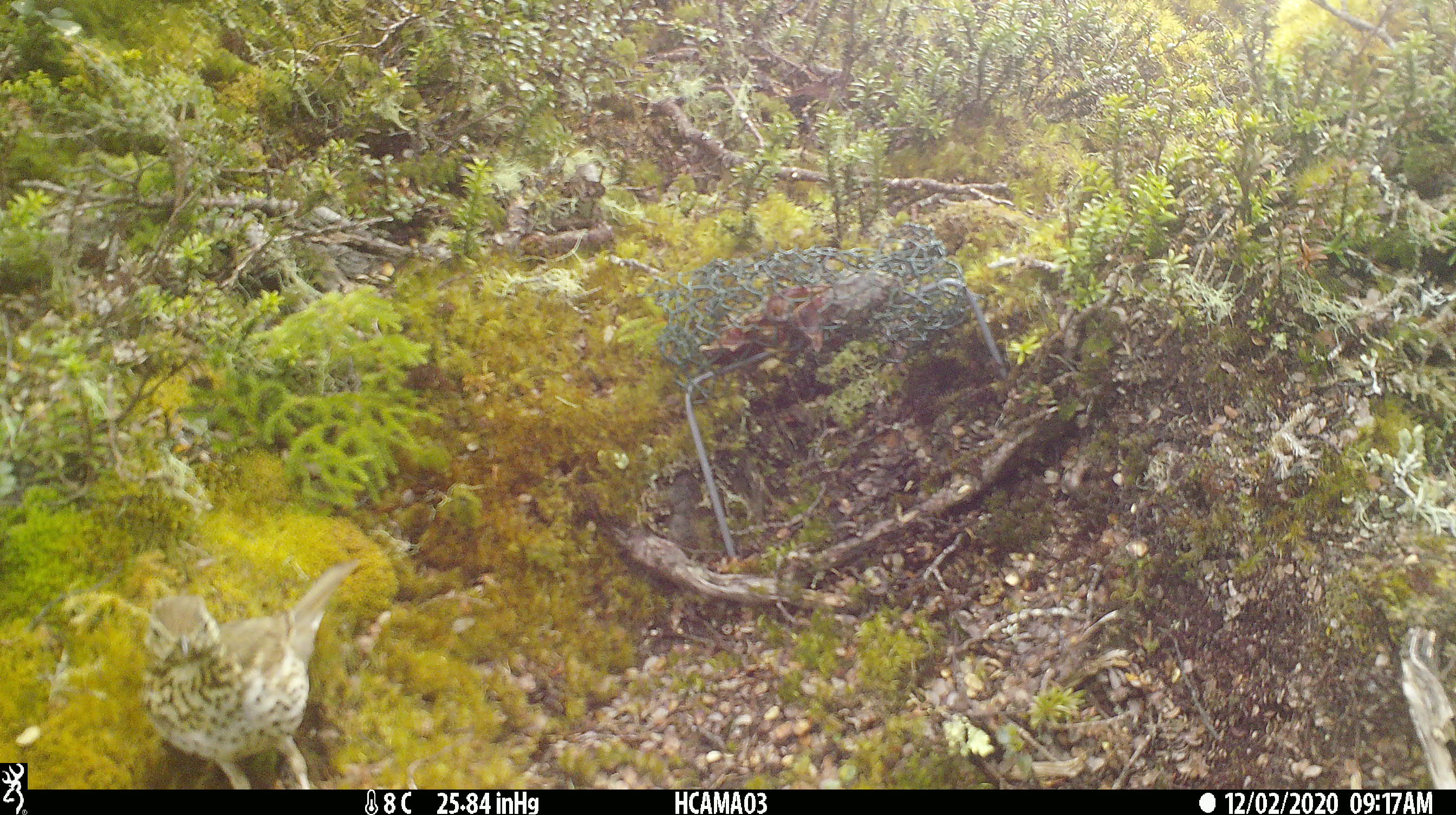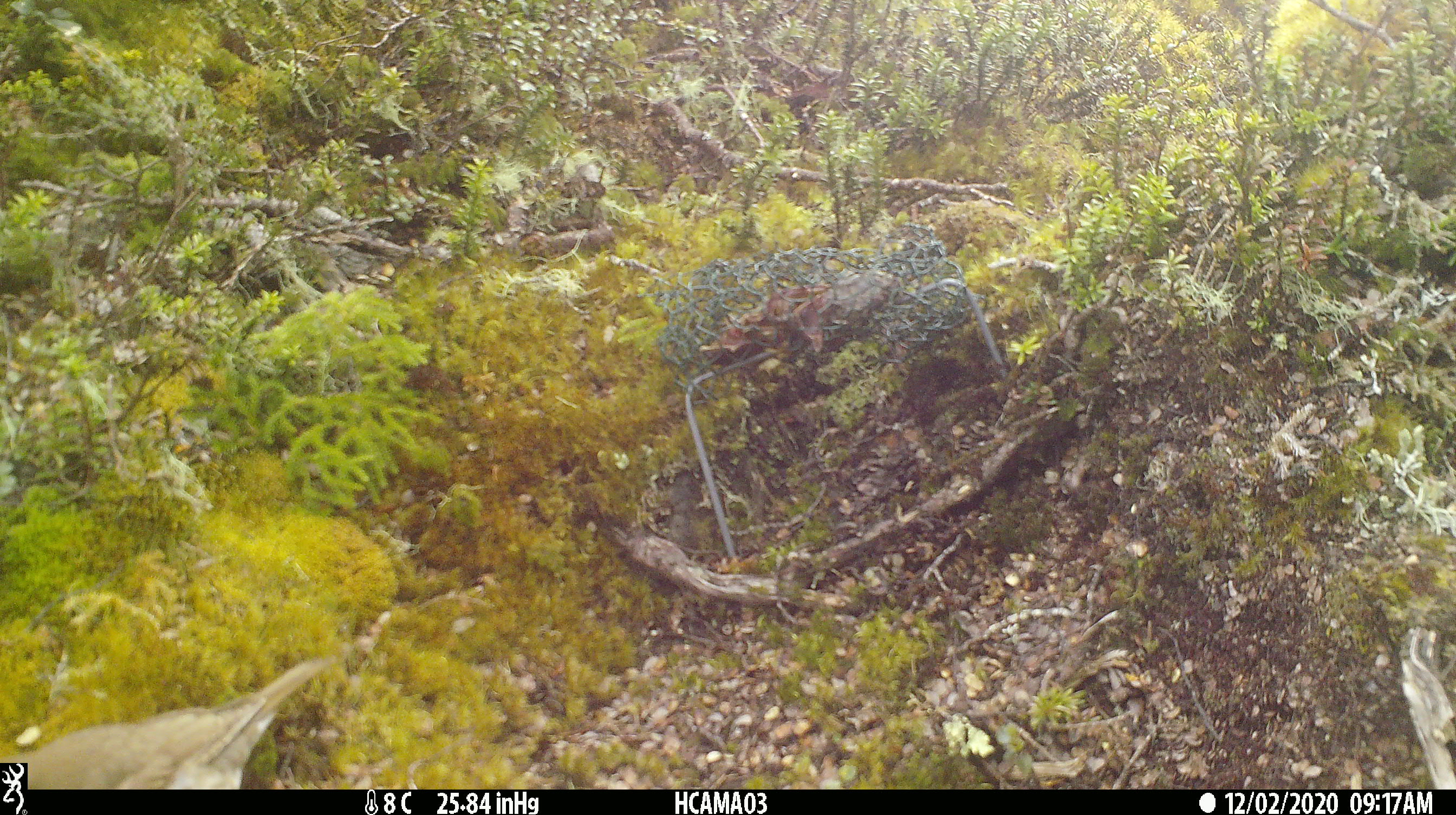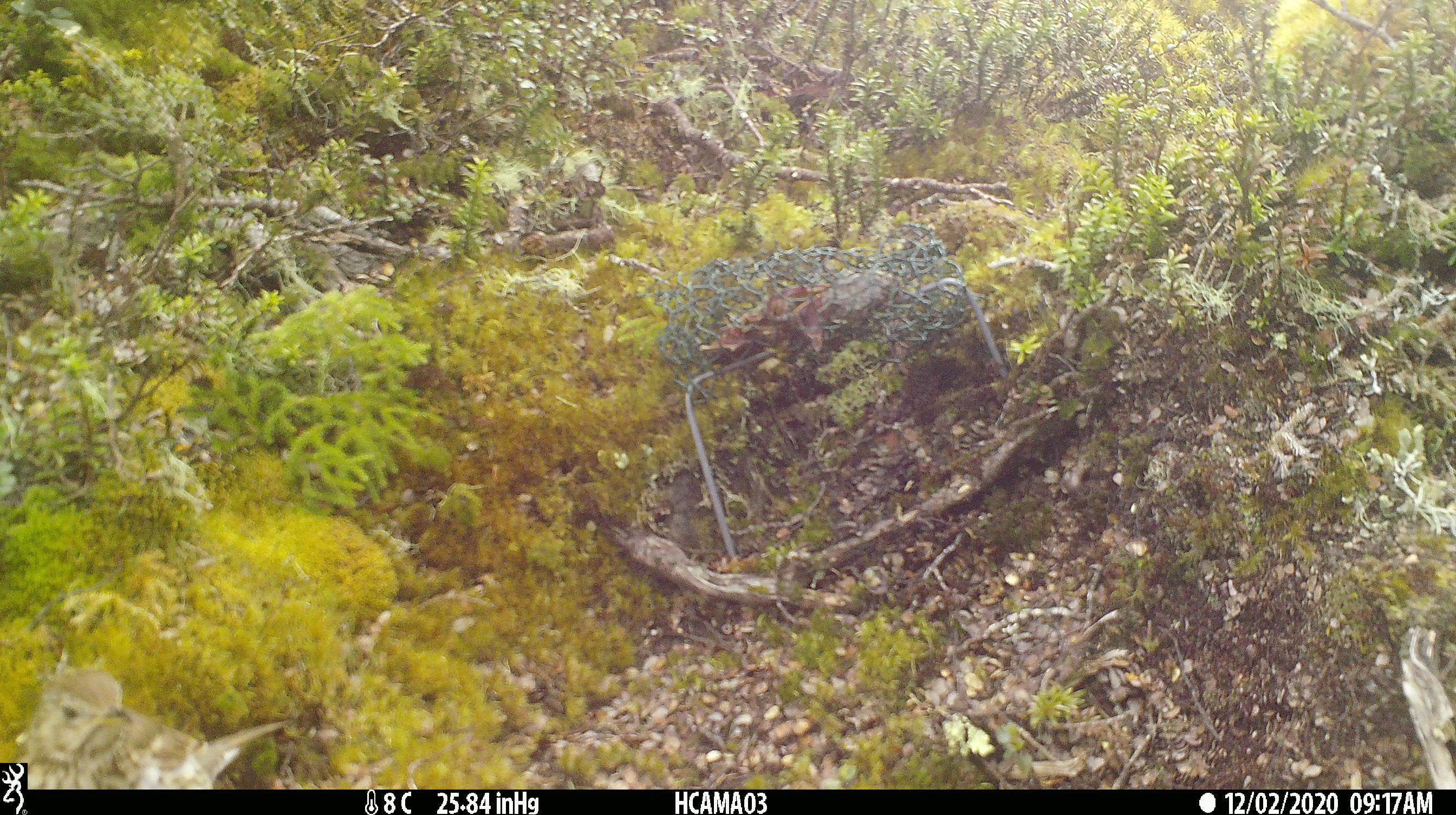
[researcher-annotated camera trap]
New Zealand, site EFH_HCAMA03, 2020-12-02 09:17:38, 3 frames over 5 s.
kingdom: Animalia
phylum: Chordata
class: Aves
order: Passeriformes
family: Turdidae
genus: Turdus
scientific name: Turdus philomelos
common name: song thrush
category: thrush